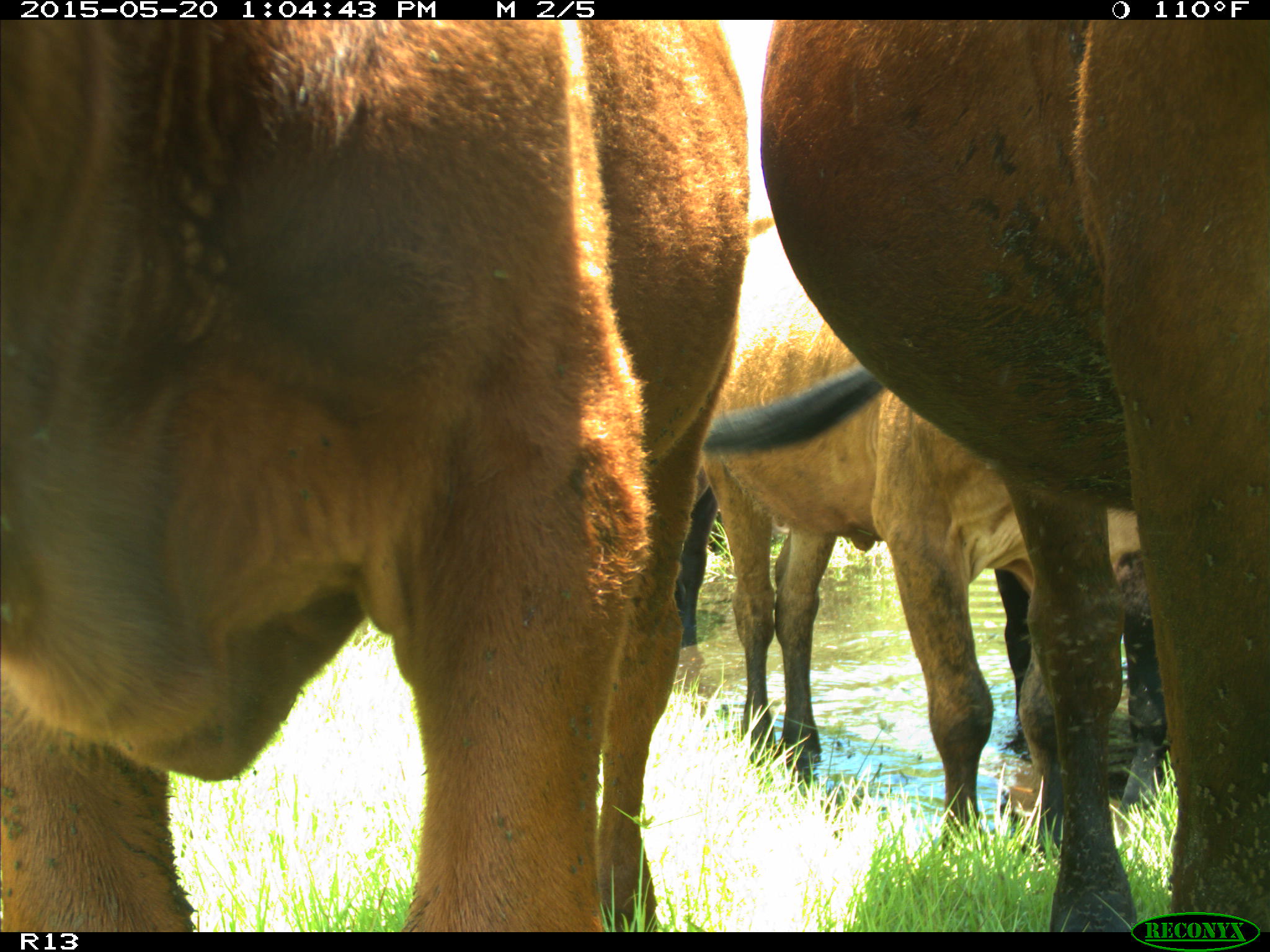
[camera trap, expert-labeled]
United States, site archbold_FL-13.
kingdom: Animalia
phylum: Chordata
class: Mammalia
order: Artiodactyla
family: Bovidae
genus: Bos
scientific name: Bos taurus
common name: domestic cow